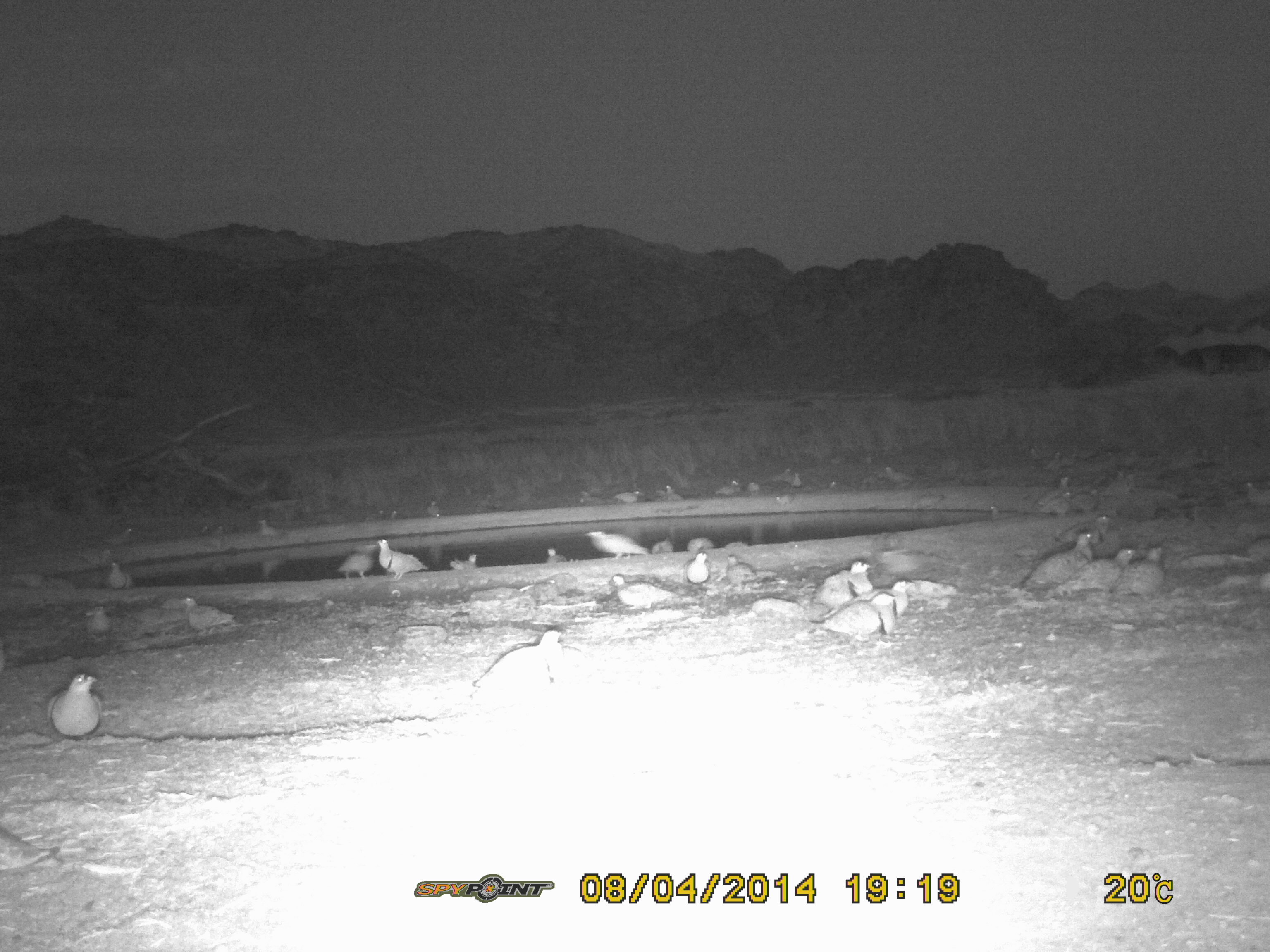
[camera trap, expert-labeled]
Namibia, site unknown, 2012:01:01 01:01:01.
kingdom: Animalia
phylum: Chordata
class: Aves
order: Pterocliformes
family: Pteroclidae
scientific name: Pteroclidae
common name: sandgrouse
Pteroclidae (sandgrouse).